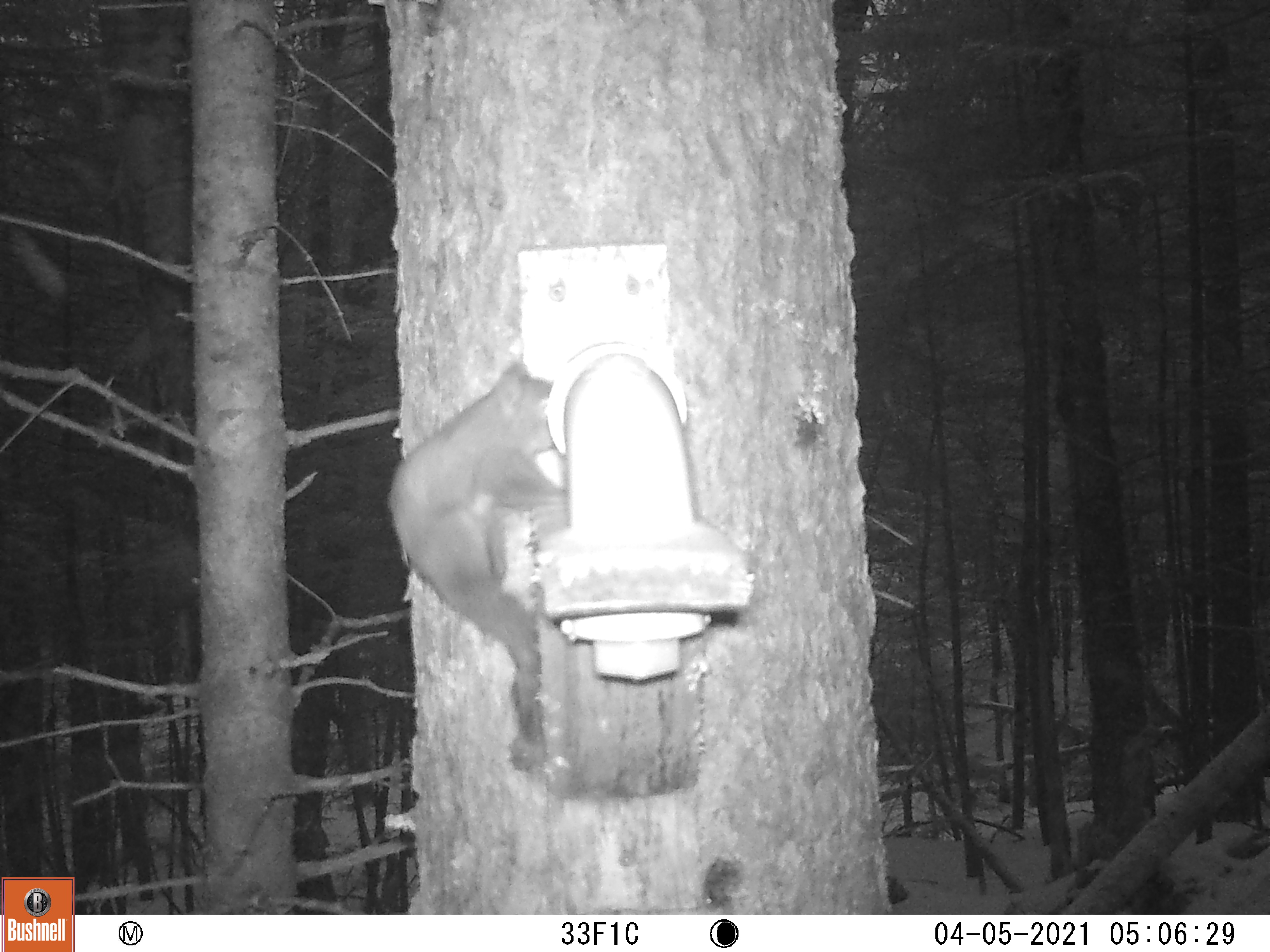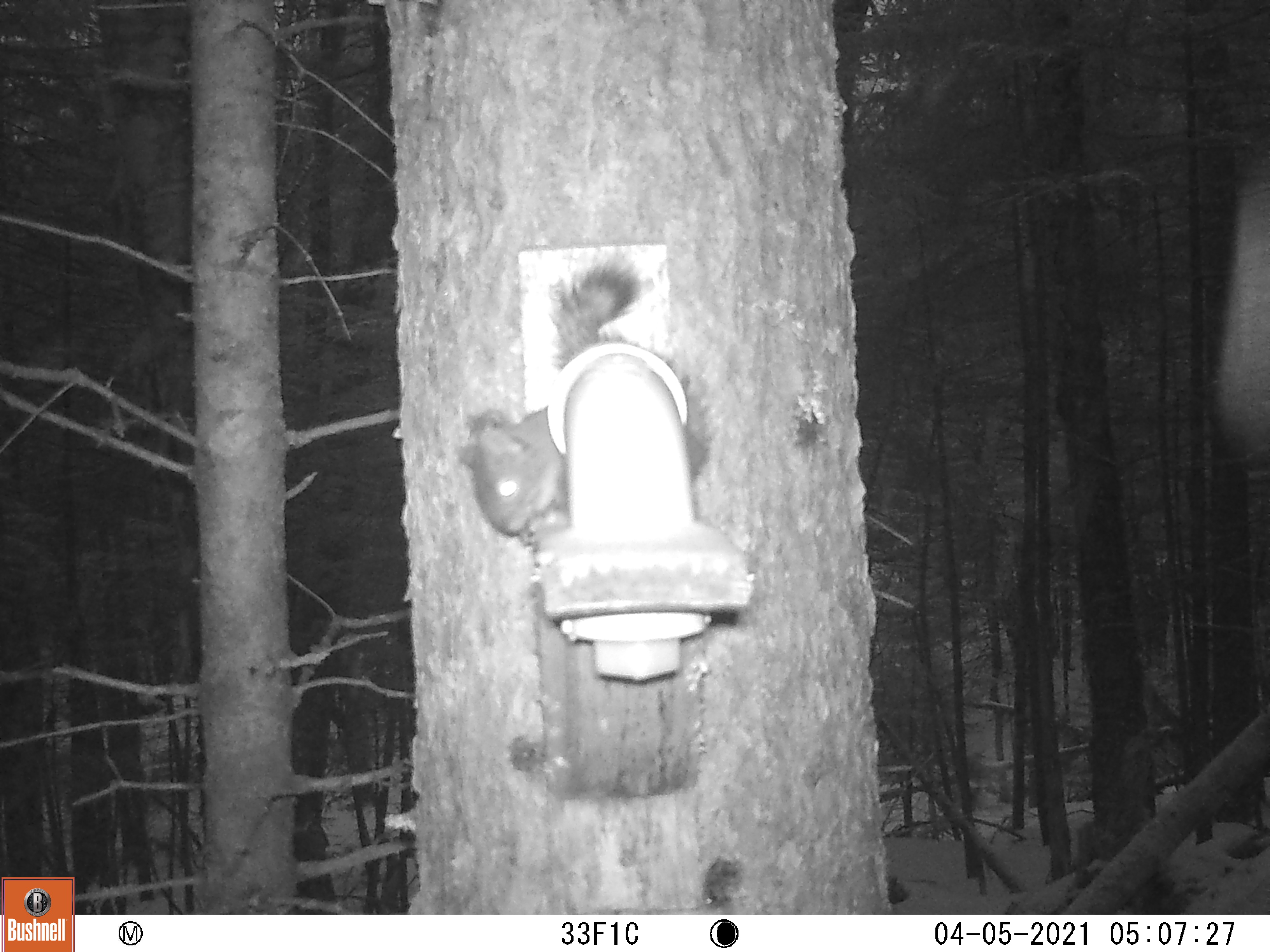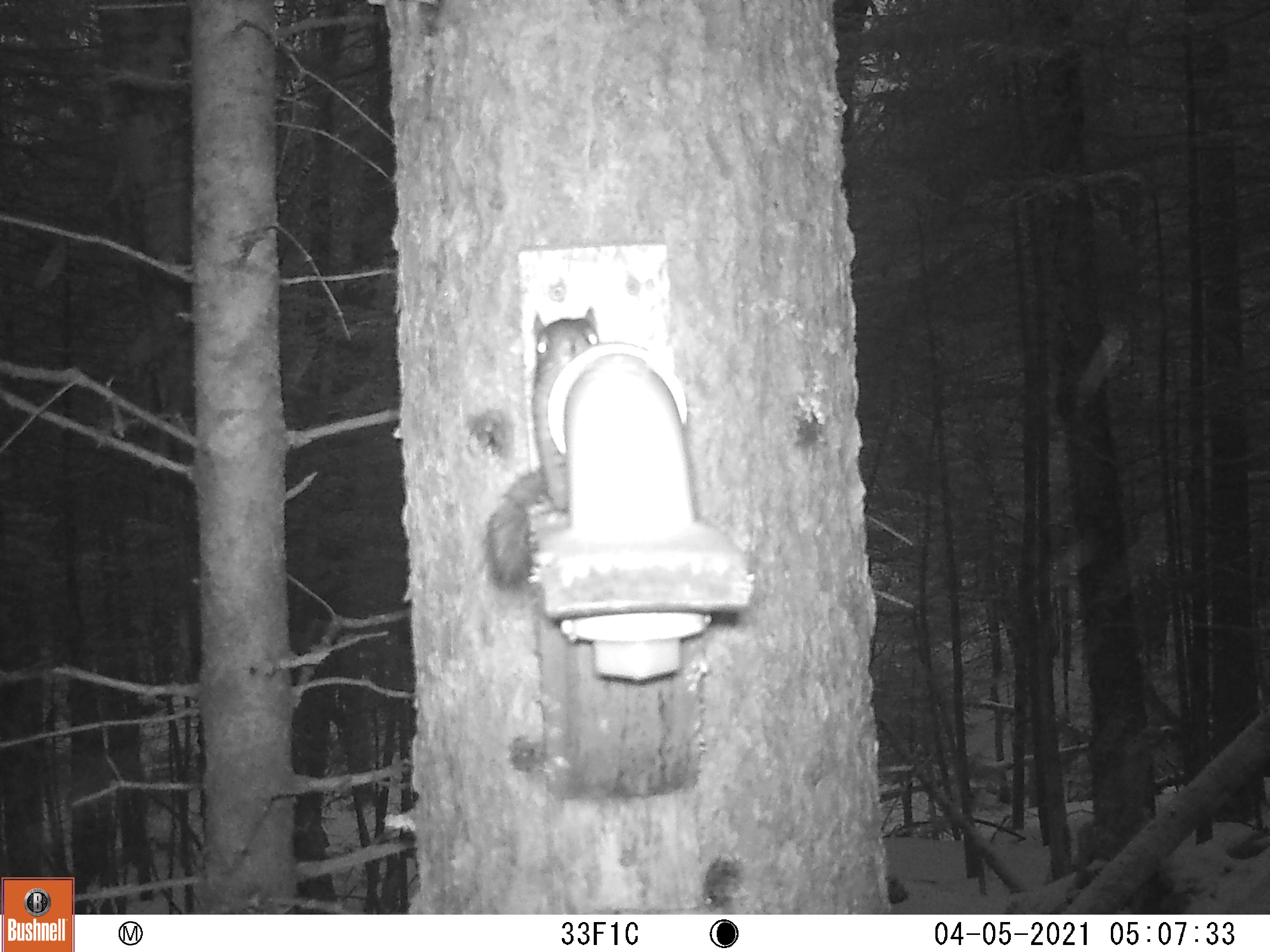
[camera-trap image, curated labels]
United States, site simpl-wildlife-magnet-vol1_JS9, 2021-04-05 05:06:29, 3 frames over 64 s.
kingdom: Animalia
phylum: Chordata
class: Mammalia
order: Rodentia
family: Sciuridae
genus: Tamiasciurus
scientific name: Tamiasciurus hudsonicus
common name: red squirrel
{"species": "red squirrel (Tamiasciurus hudsonicus)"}